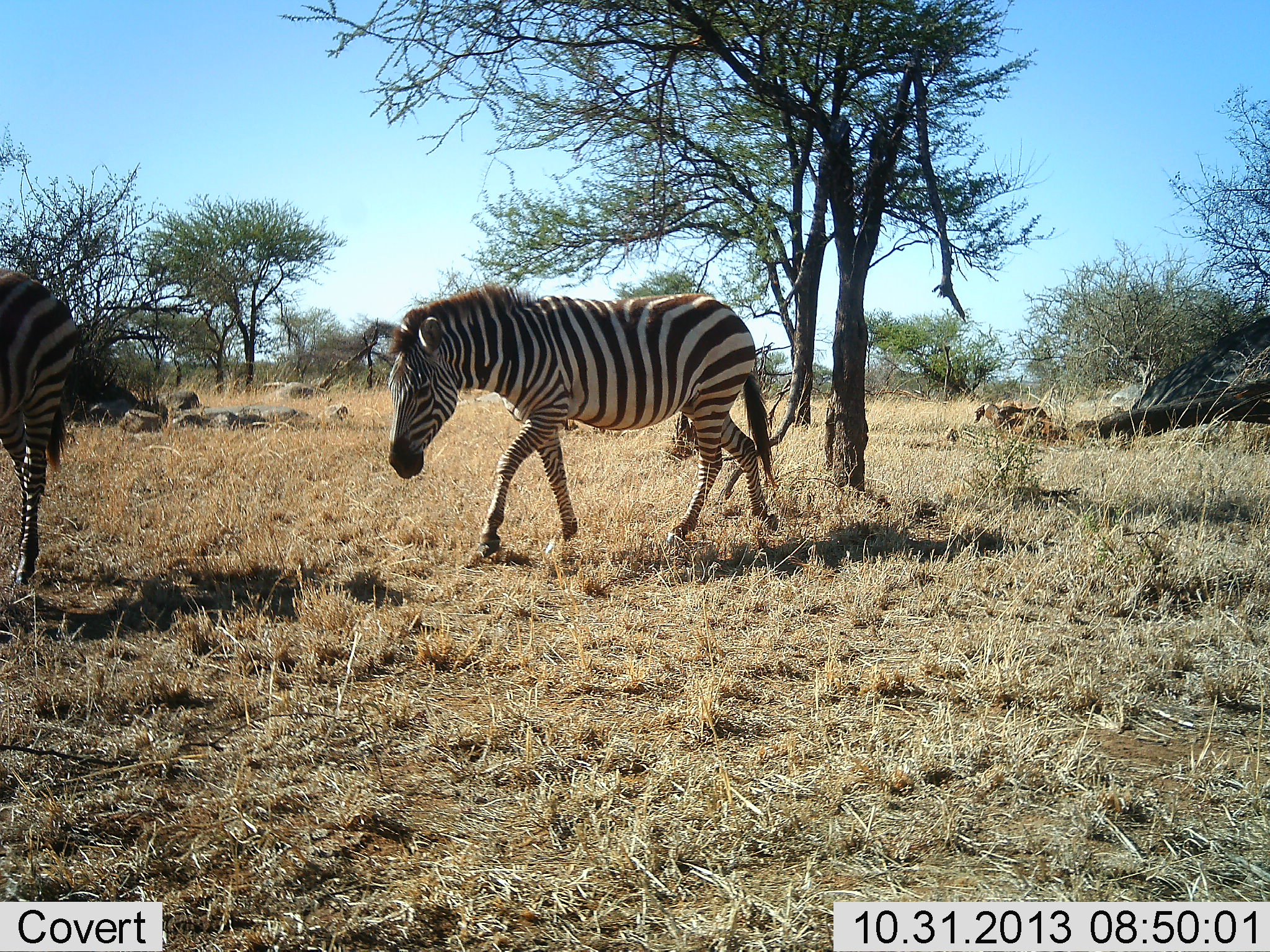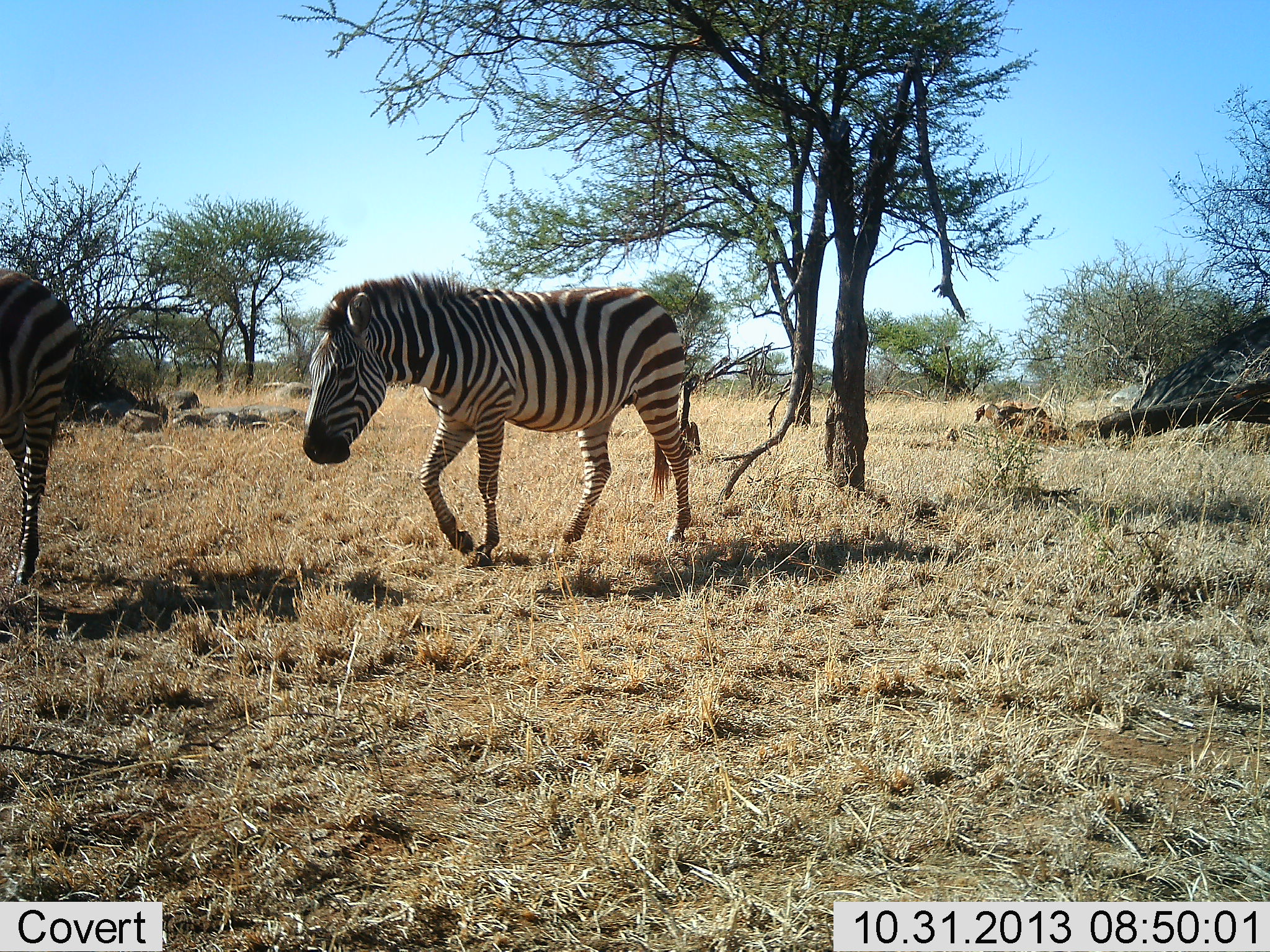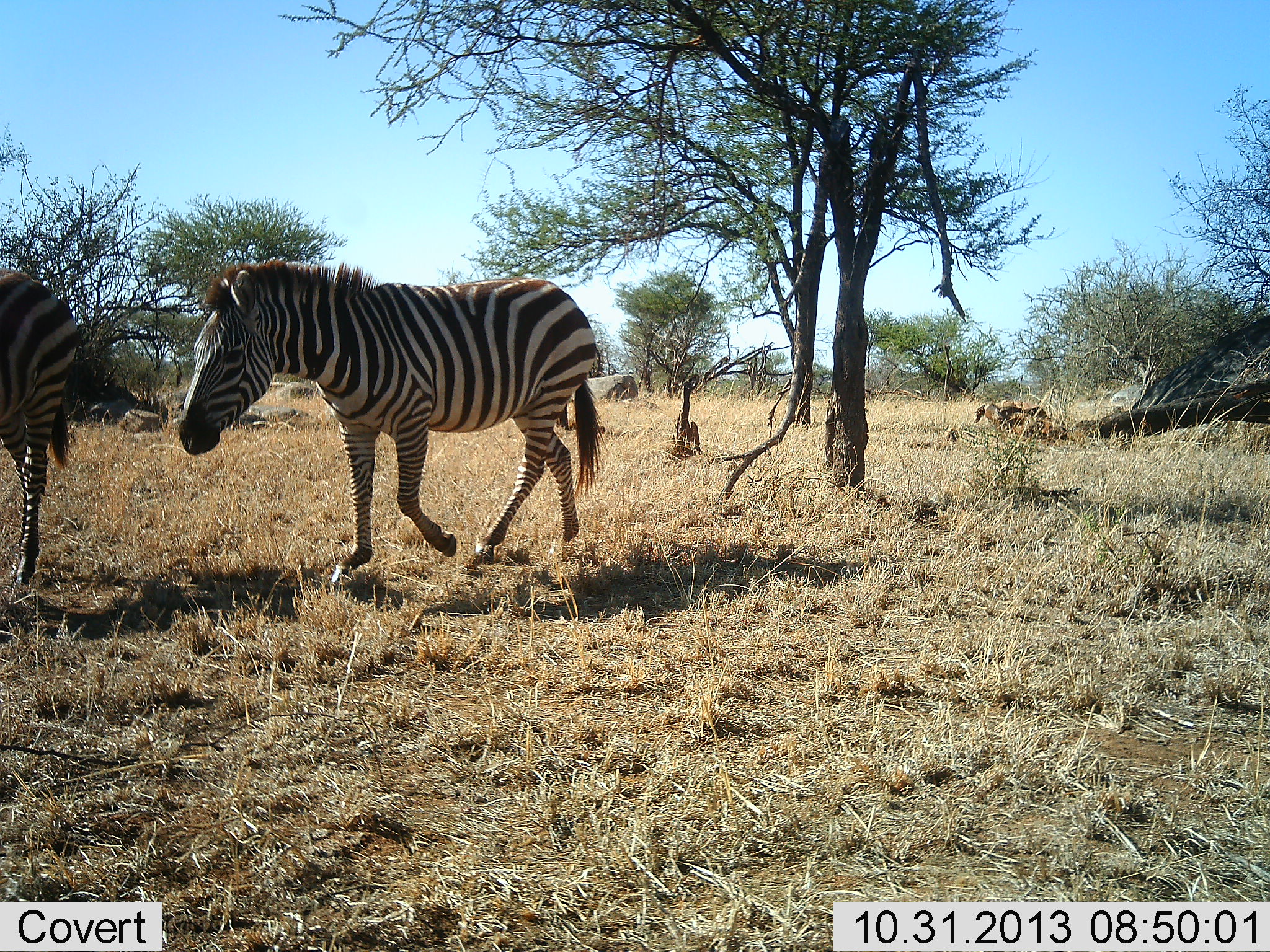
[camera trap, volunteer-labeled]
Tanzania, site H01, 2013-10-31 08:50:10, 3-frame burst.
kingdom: Animalia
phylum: Chordata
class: Mammalia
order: Perissodactyla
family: Equidae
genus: Equus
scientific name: Equus quagga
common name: plains zebra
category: zebra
Zebra (plains zebra) (Equus quagga), count 2. Behavior (volunteer vote fractions): standing 40%, resting 0%, moving 100%, interacting 0%. Young present (vote fraction): 0%. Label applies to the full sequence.